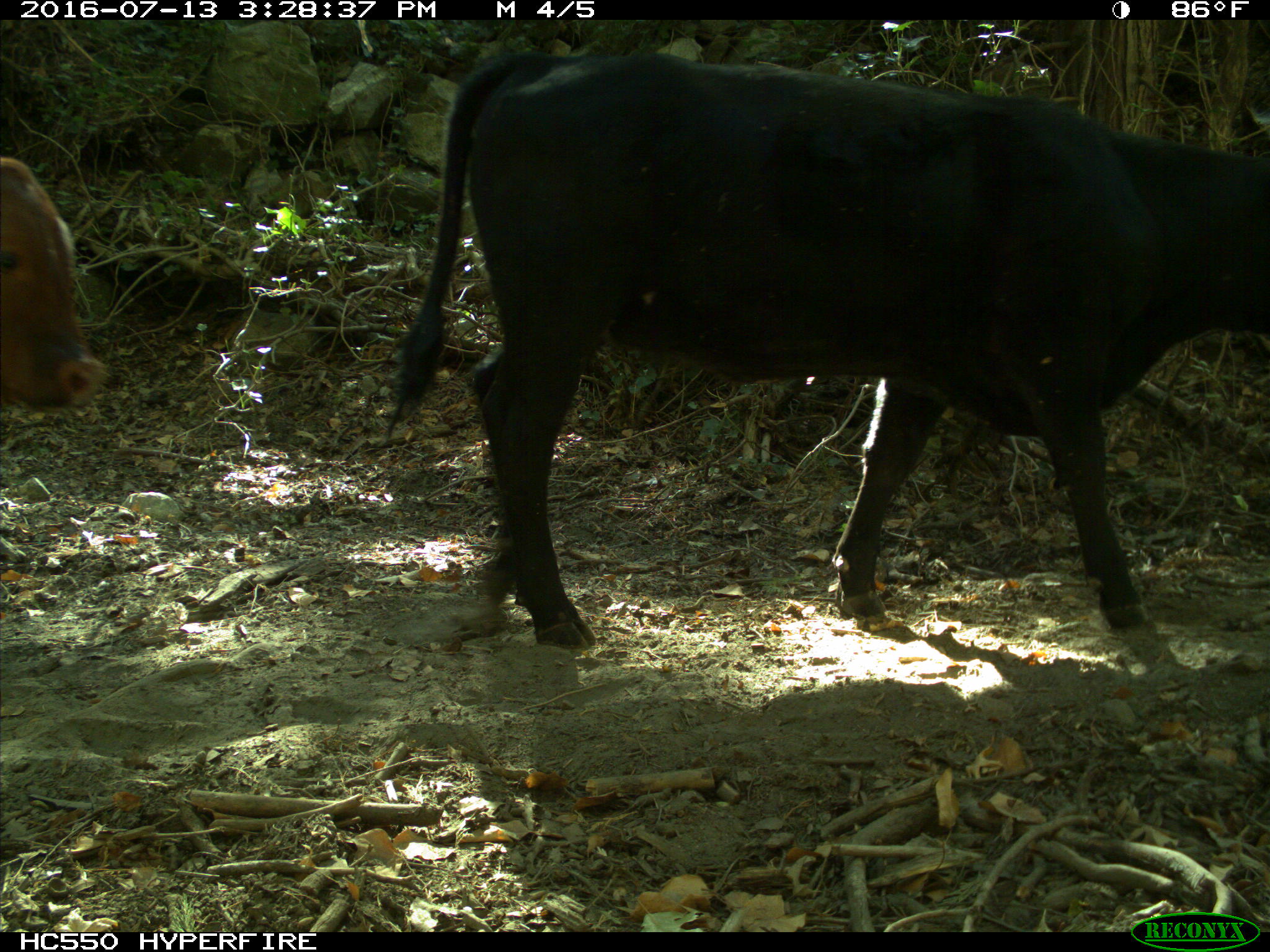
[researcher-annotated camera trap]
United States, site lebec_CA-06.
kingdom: Animalia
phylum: Chordata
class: Mammalia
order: Artiodactyla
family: Bovidae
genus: Bos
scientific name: Bos taurus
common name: domestic cow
Bos taurus (domestic cow).